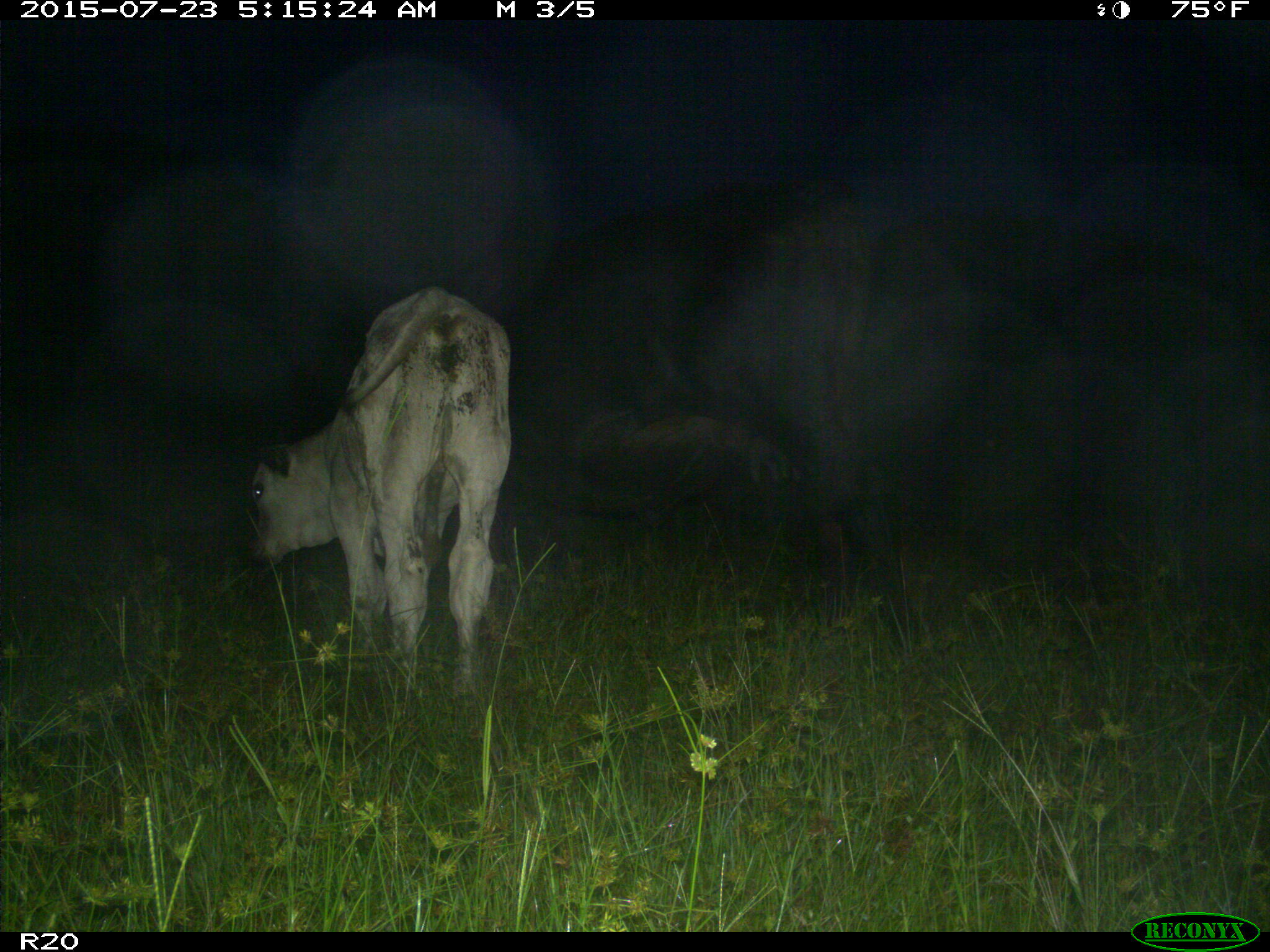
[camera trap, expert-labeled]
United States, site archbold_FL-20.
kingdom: Animalia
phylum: Chordata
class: Mammalia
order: Artiodactyla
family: Bovidae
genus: Bos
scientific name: Bos taurus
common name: domestic cow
Bos taurus (domestic cow).